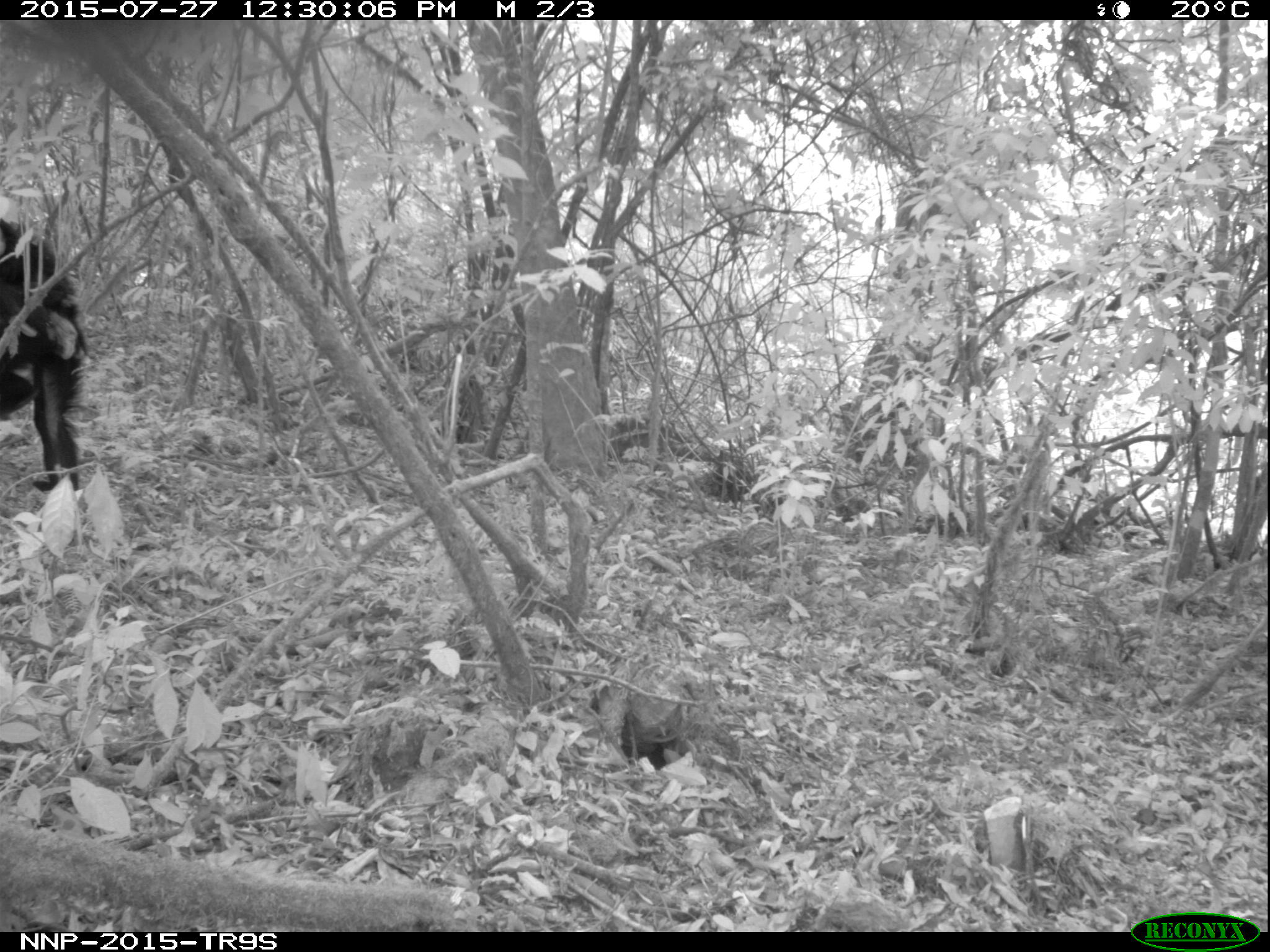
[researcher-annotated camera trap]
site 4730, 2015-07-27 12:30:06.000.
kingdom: Animalia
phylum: Chordata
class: Mammalia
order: Primates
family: Hominidae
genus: Pan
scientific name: Pan troglodytes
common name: chimpanzee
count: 2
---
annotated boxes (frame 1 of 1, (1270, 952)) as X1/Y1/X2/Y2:
pan troglodytes: 0/215/89/492